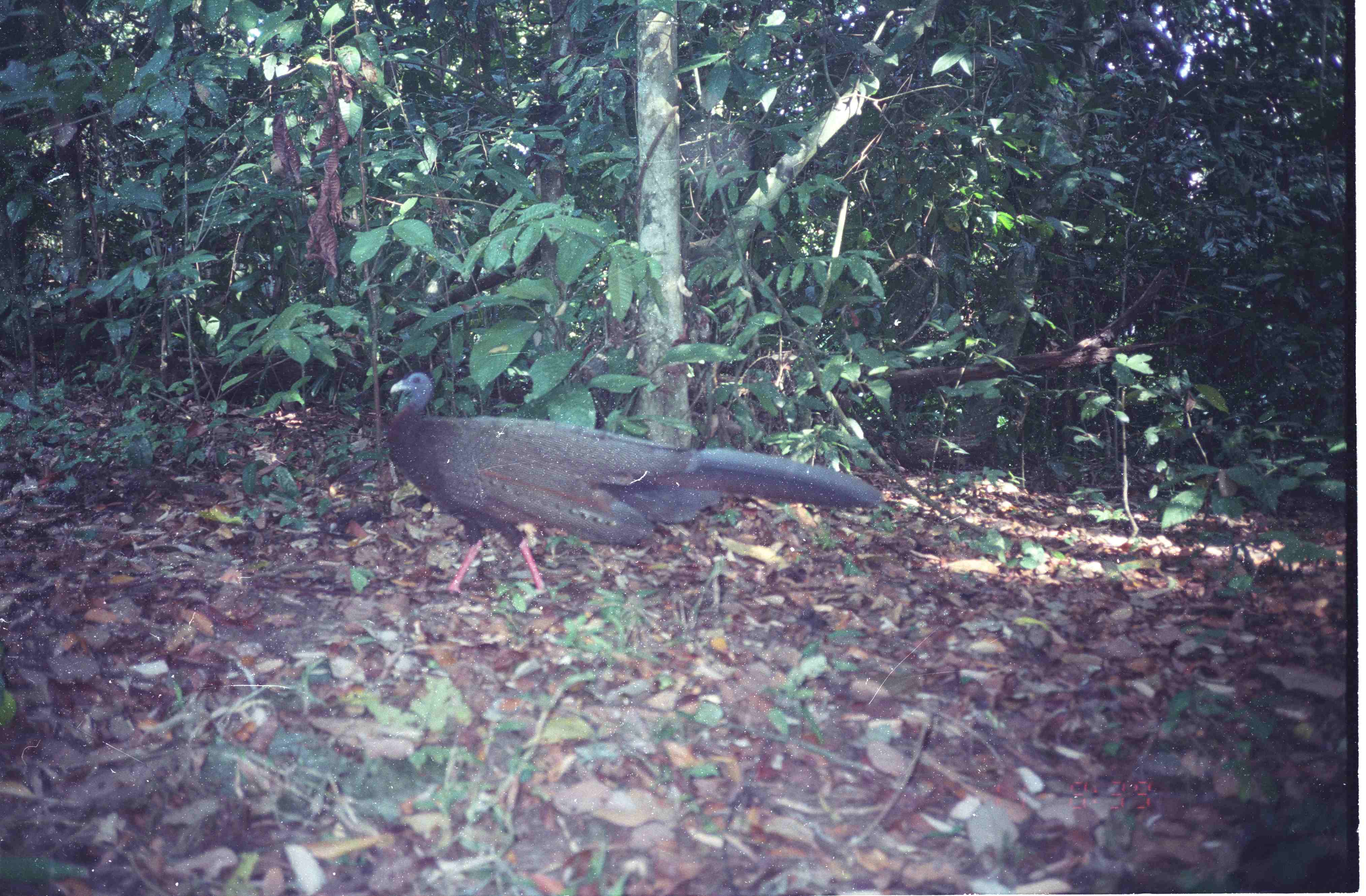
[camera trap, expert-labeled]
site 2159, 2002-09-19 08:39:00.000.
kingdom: Animalia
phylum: Chordata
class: Aves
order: Galliformes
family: Phasianidae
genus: Argusianus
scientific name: Argusianus argus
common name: great argus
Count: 1.